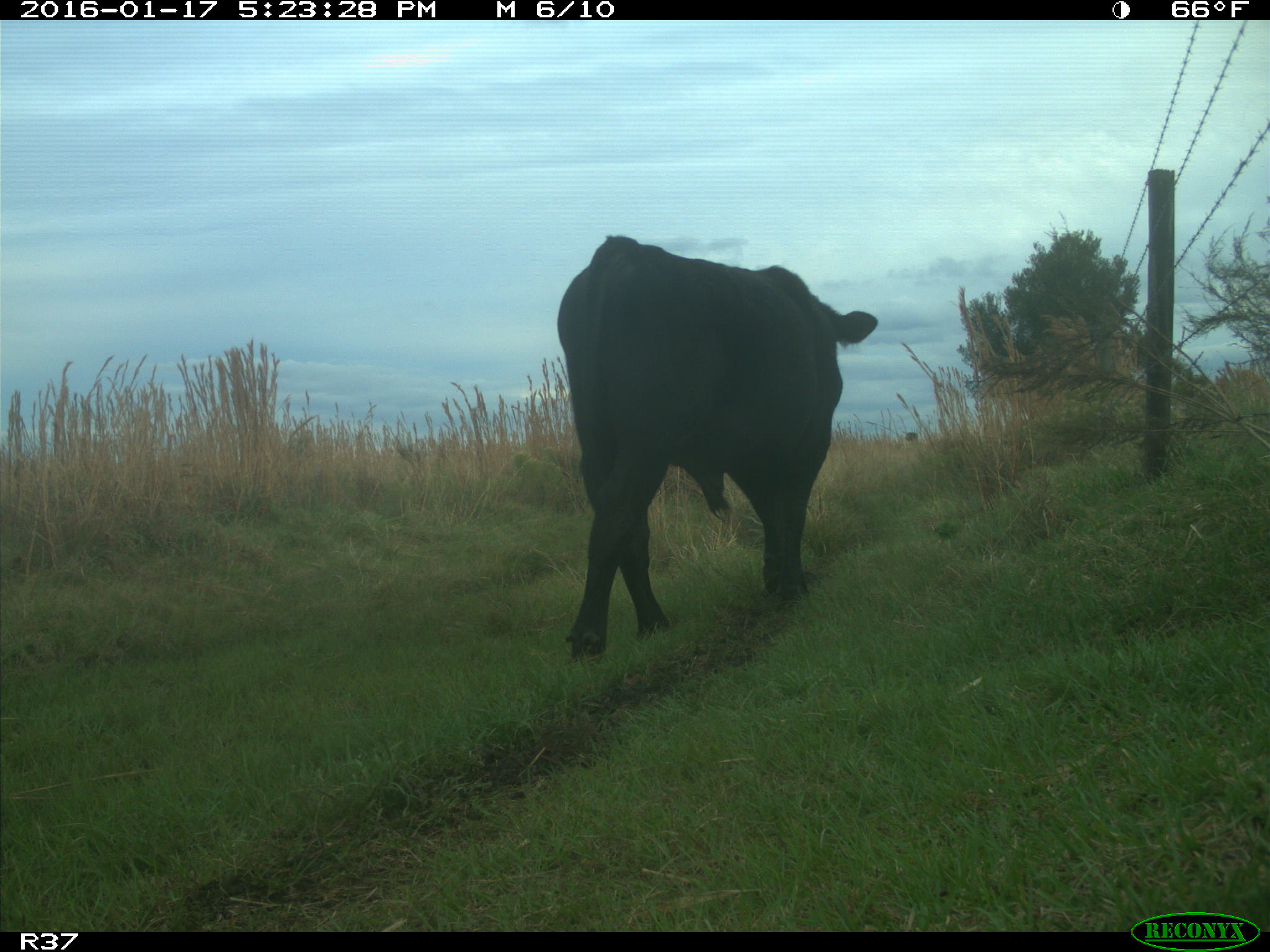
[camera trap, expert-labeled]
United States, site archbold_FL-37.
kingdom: Animalia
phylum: Chordata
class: Mammalia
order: Artiodactyla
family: Bovidae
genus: Bos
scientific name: Bos taurus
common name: domestic cow